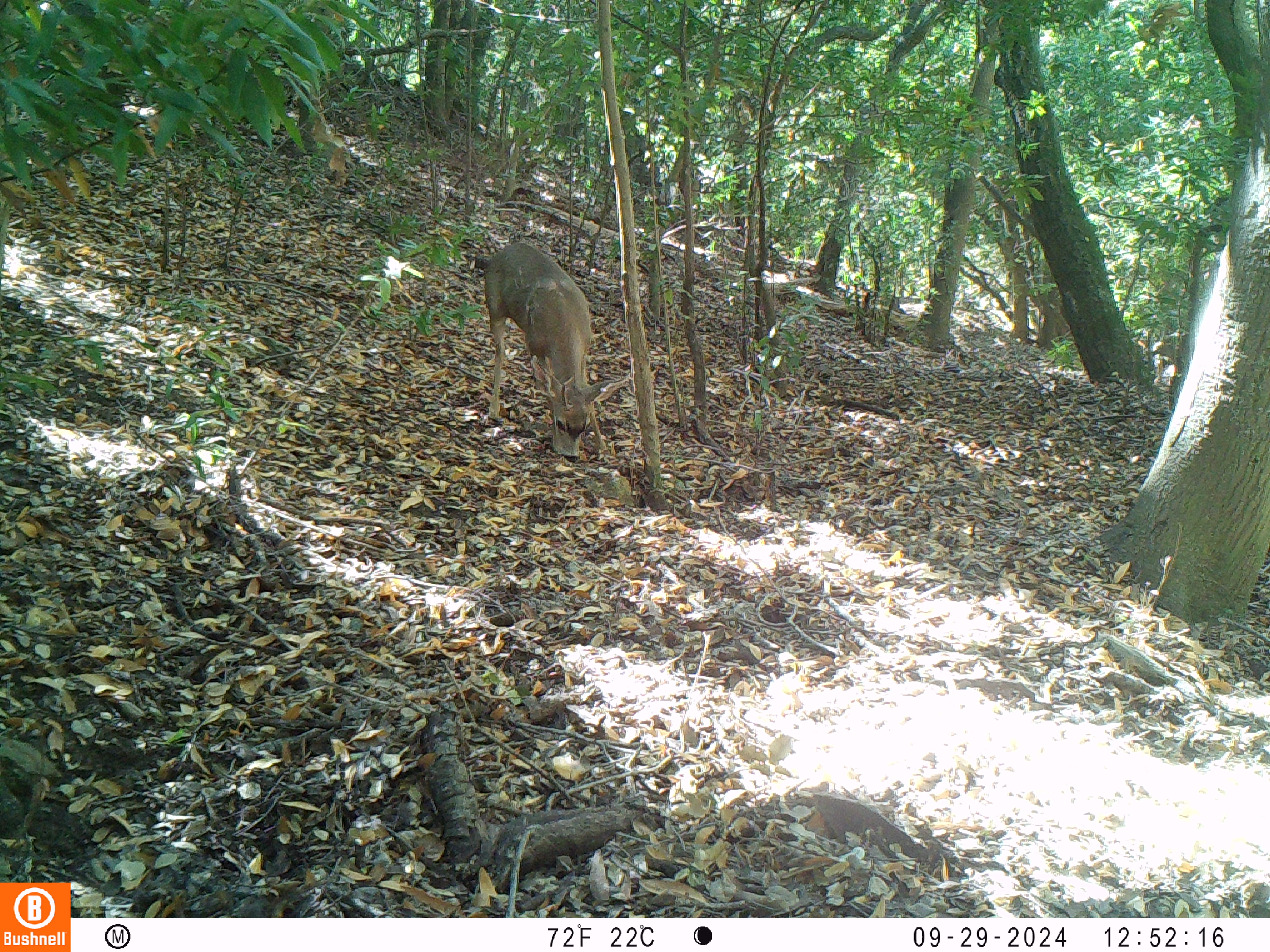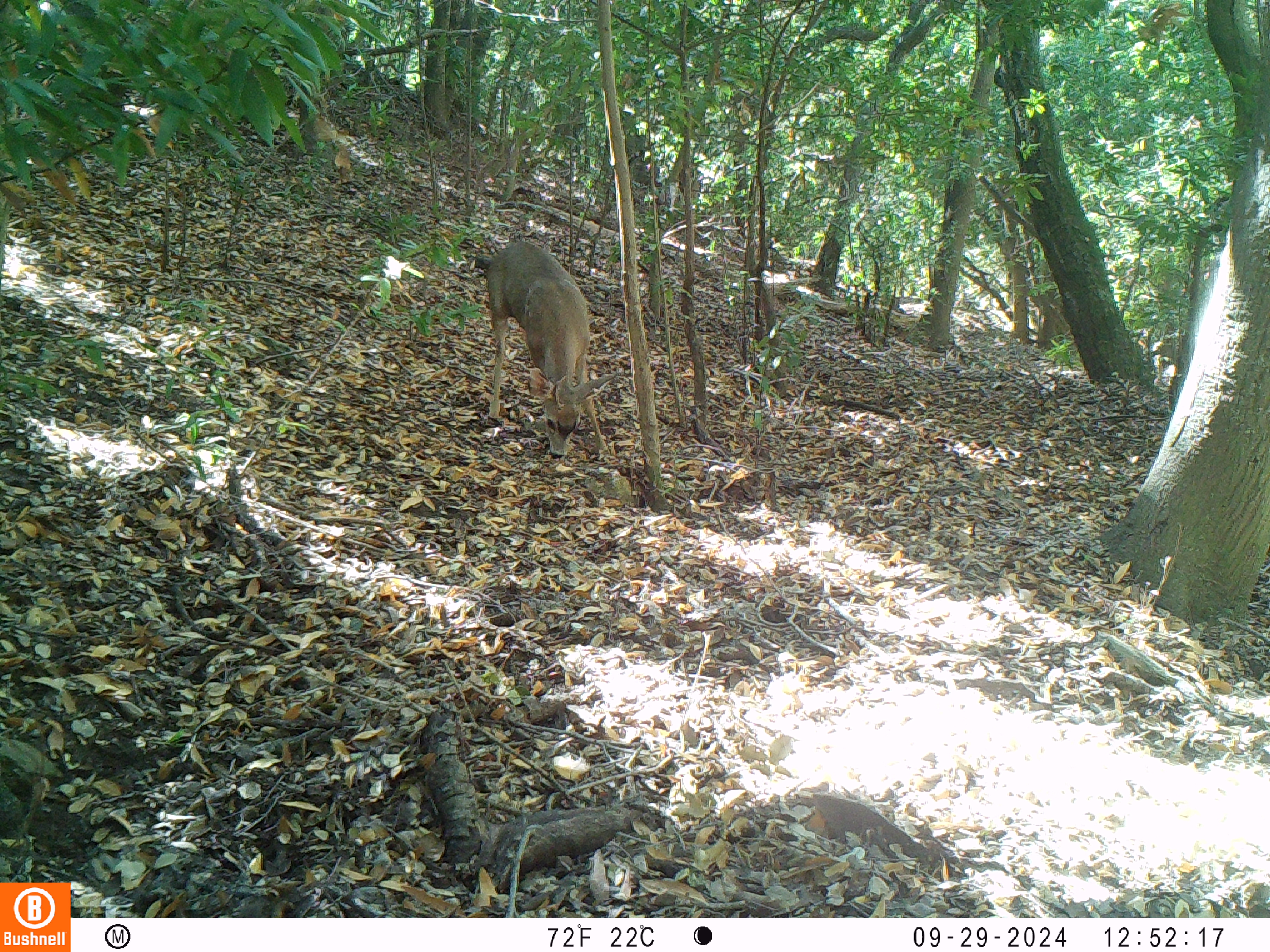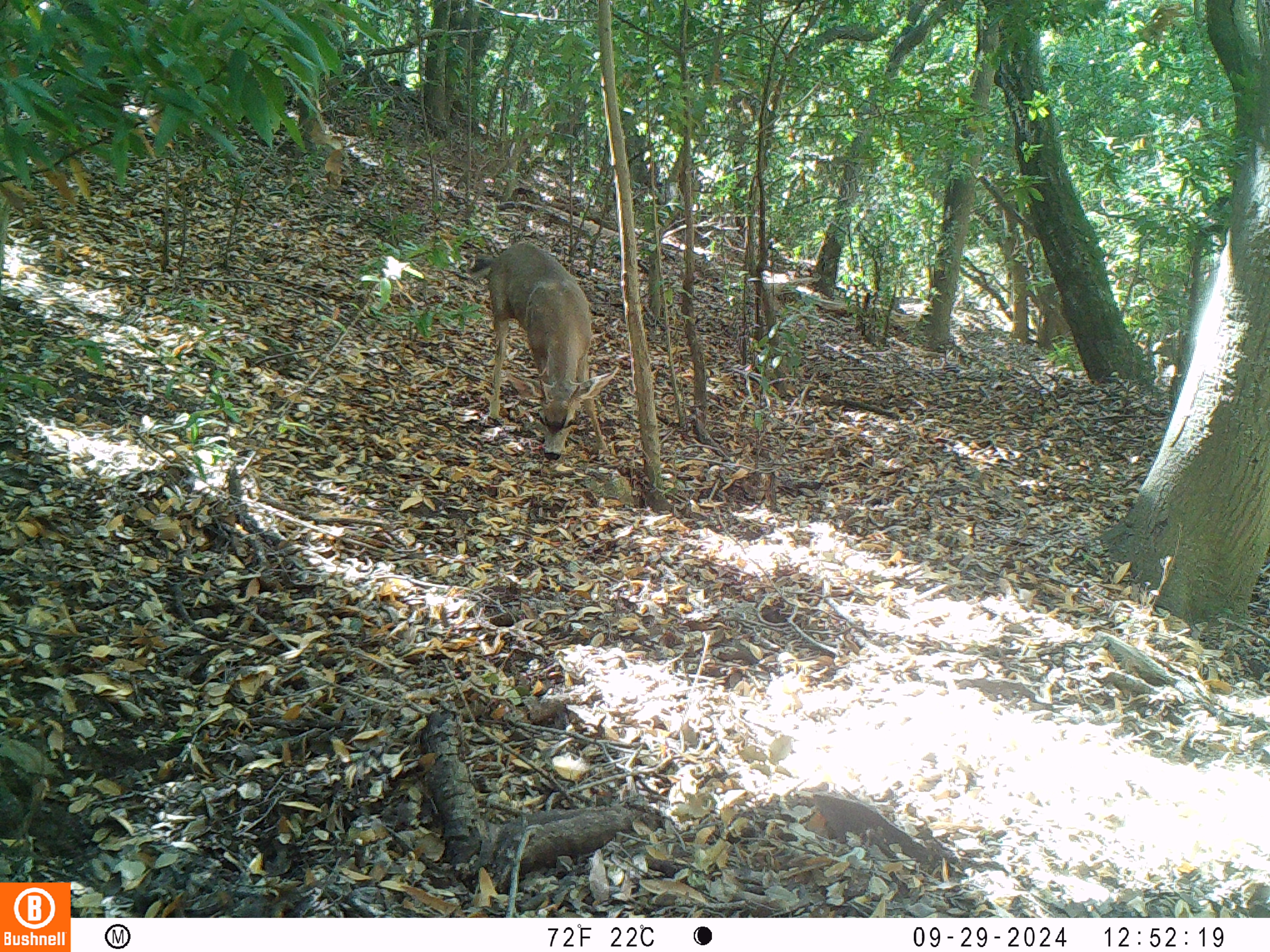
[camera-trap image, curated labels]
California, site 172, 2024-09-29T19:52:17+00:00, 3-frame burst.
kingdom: Animalia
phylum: Chordata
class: Mammalia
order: Artiodactyla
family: Cervidae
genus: Odocoileus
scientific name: Odocoileus hemionus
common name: mule deer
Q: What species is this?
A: Mule deer (Odocoileus hemionus).